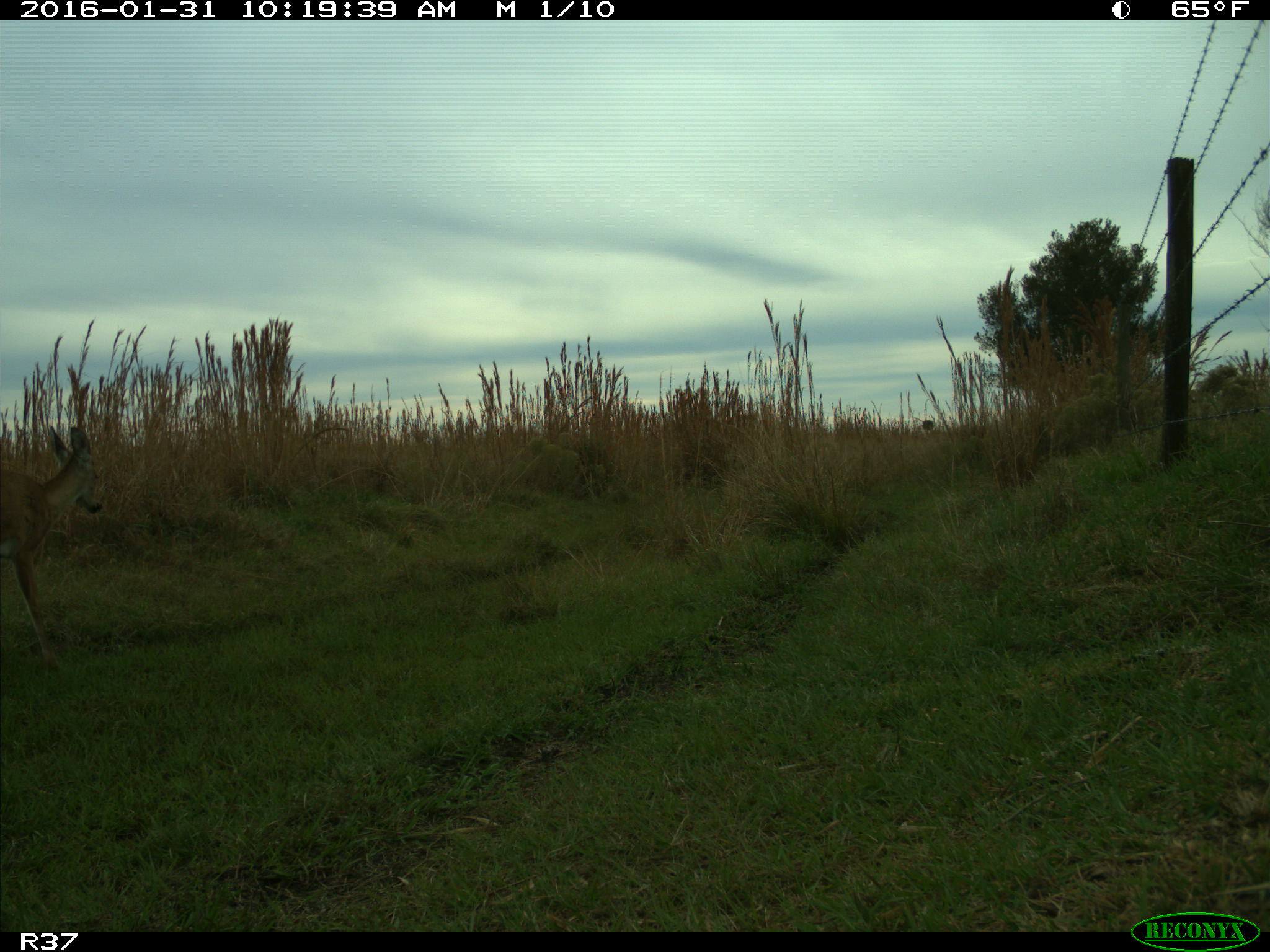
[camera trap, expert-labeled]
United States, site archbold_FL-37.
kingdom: Animalia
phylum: Chordata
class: Mammalia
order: Artiodactyla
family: Cervidae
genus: Odocoileus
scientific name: Odocoileus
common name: deer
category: unidentified deer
Unidentified deer (deer) (Odocoileus).